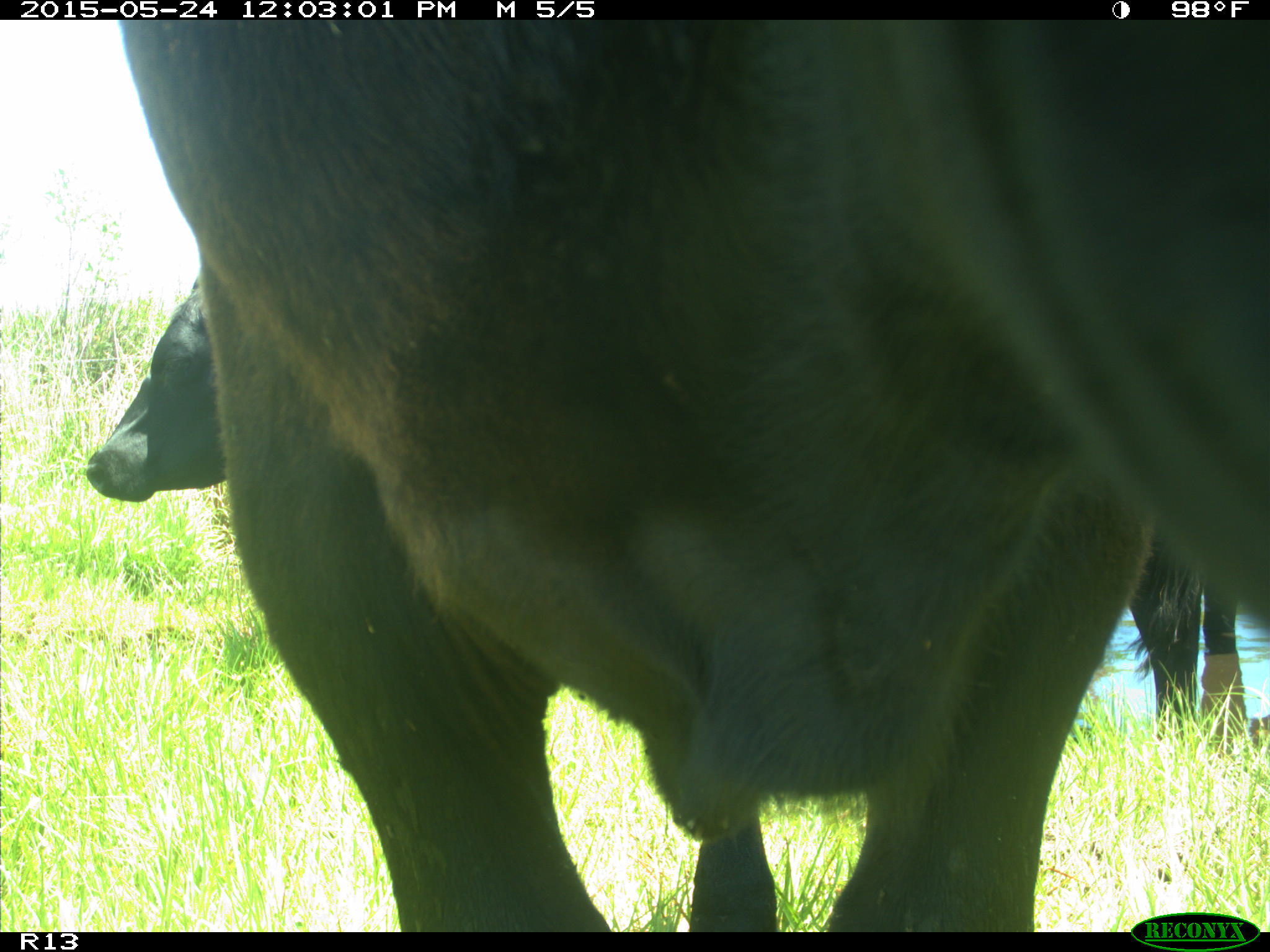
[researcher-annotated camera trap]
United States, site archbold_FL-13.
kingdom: Animalia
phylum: Chordata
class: Mammalia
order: Artiodactyla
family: Bovidae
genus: Bos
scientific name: Bos taurus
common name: domestic cow